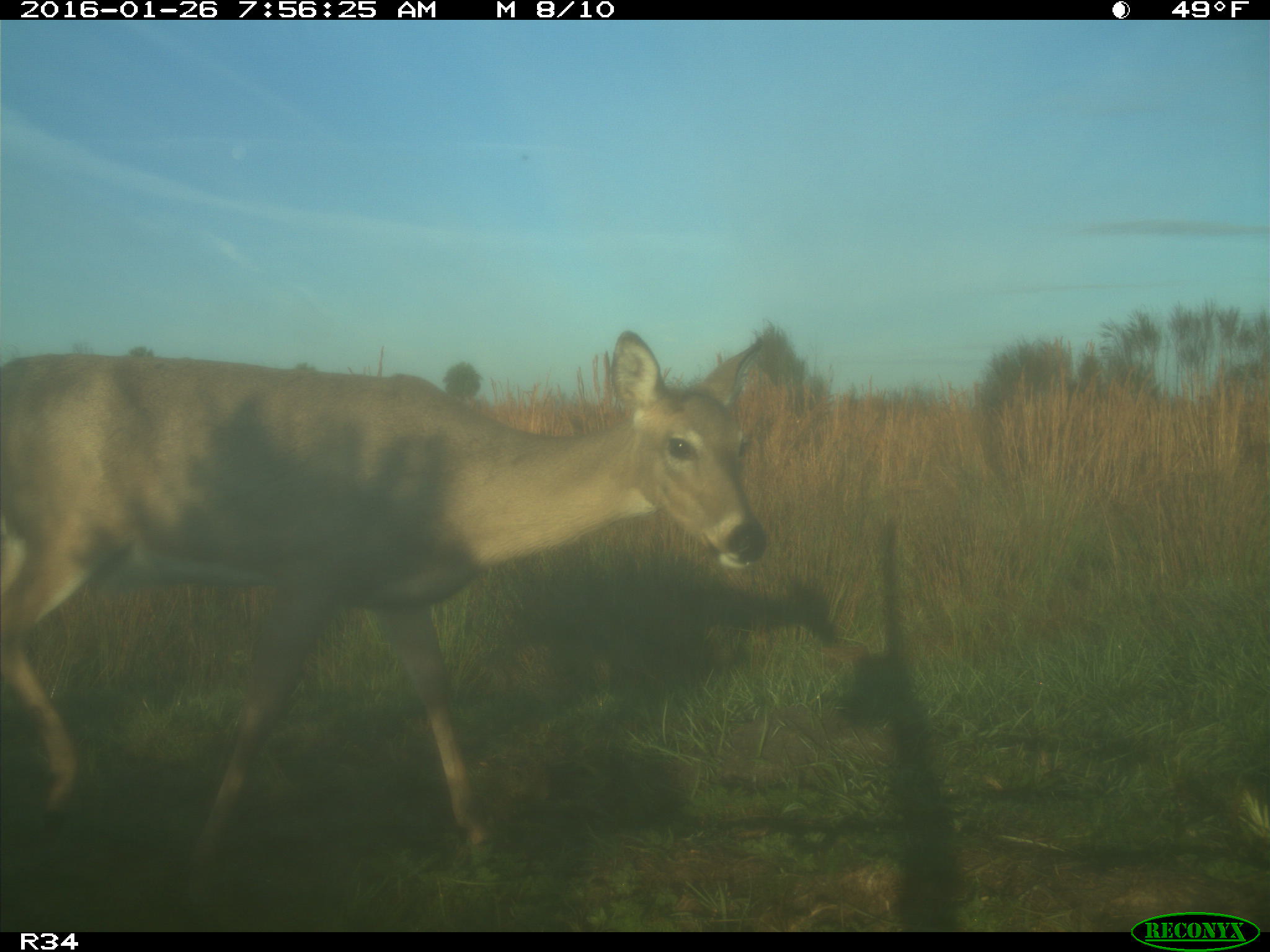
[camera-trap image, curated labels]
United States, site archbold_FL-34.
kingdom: Animalia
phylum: Chordata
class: Mammalia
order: Artiodactyla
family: Cervidae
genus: Odocoileus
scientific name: Odocoileus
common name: deer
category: unidentified deer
Unidentified deer (deer) (Odocoileus).